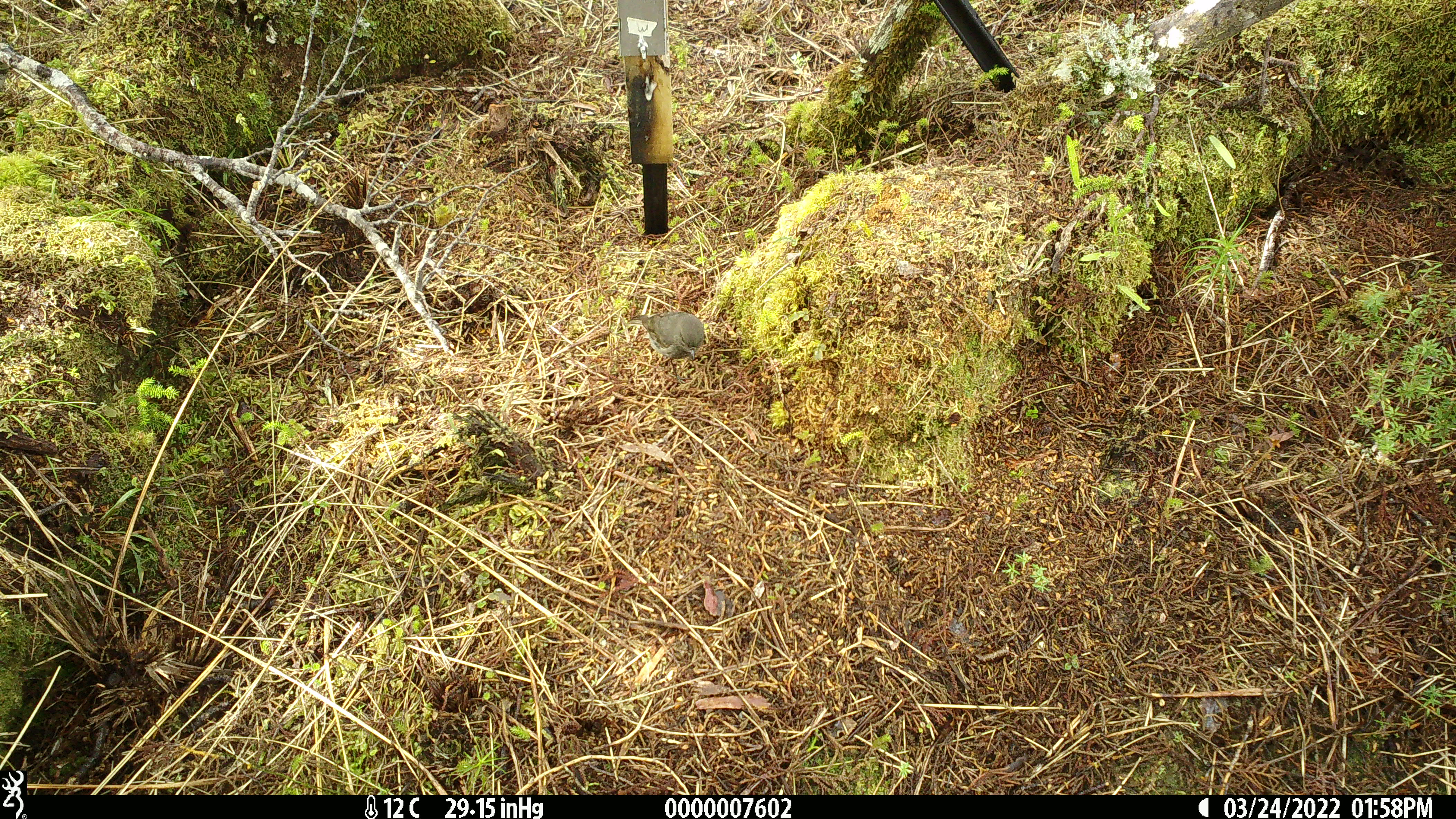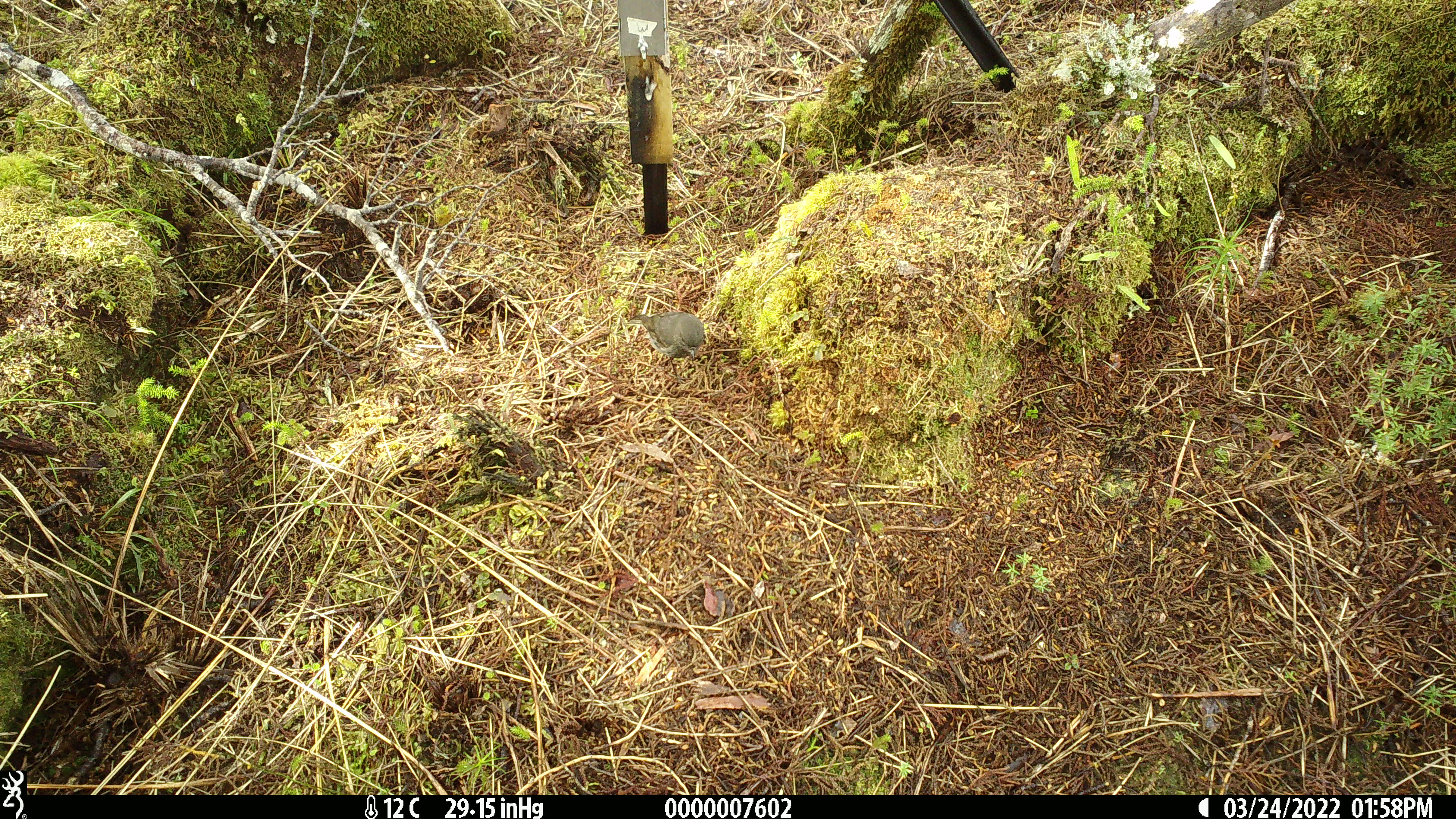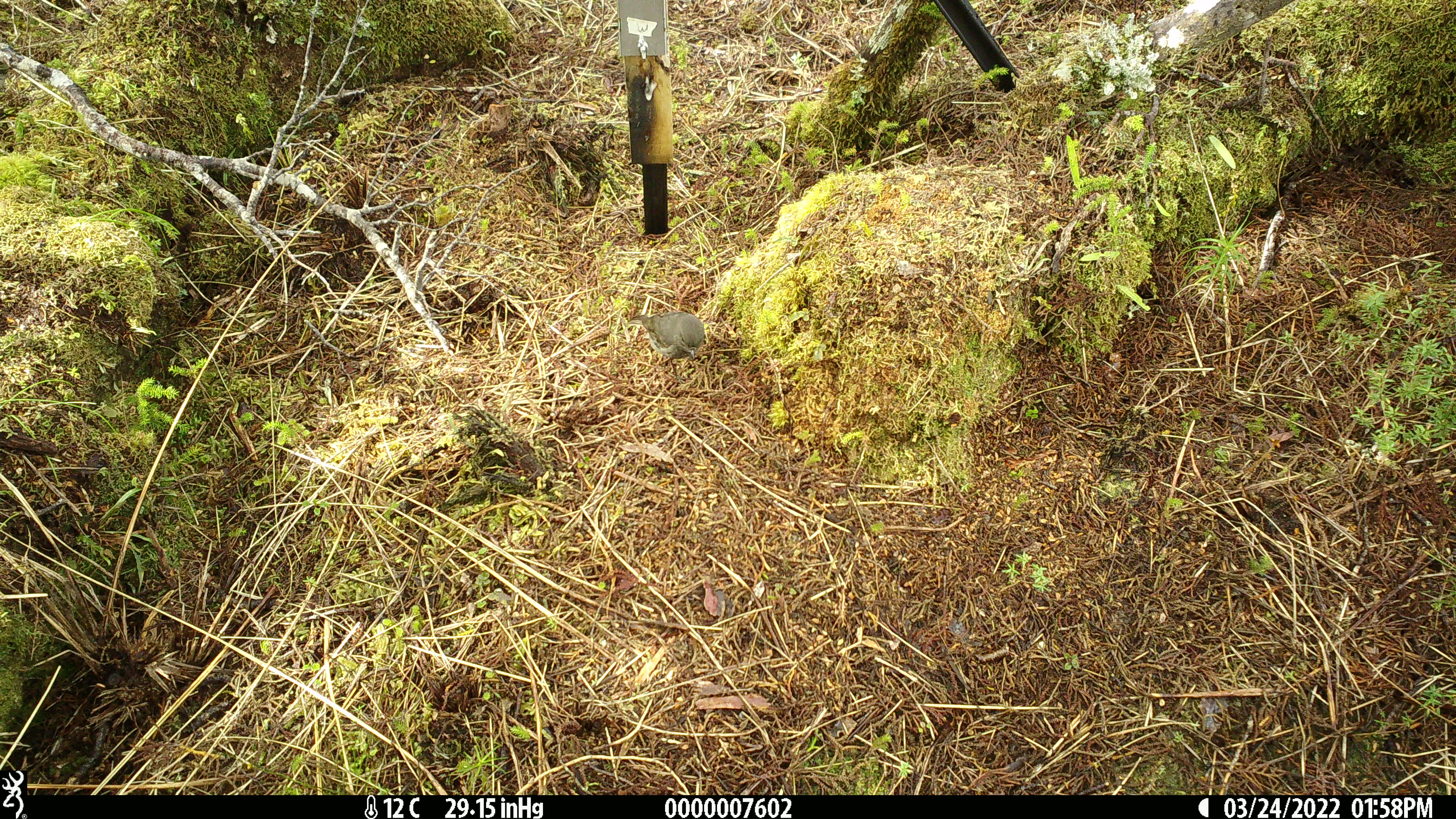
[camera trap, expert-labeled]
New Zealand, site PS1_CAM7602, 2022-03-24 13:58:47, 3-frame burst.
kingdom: Animalia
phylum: Chordata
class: Aves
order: Passeriformes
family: Petroicidae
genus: Petroica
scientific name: Petroica australis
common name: new zealand robin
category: robin